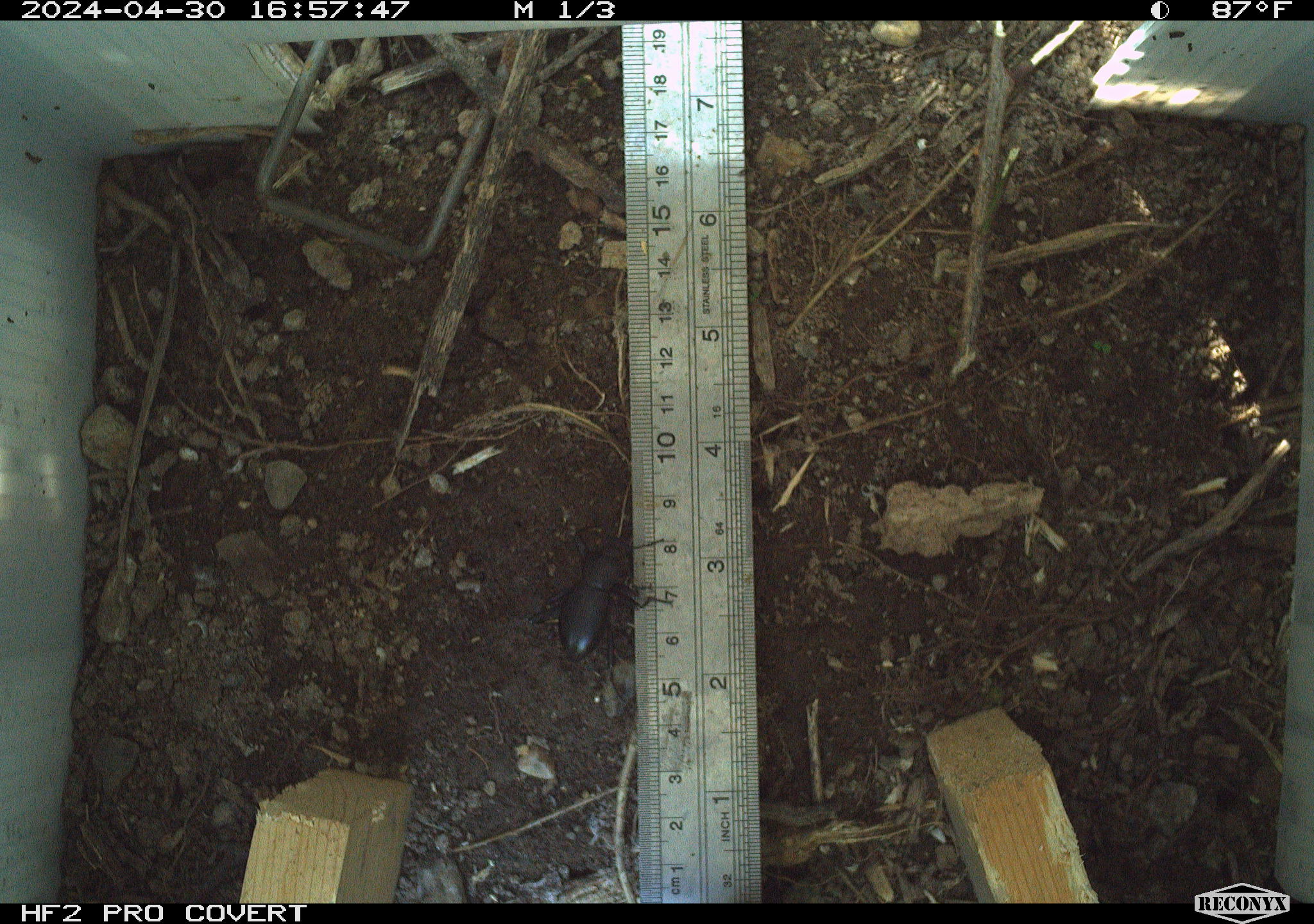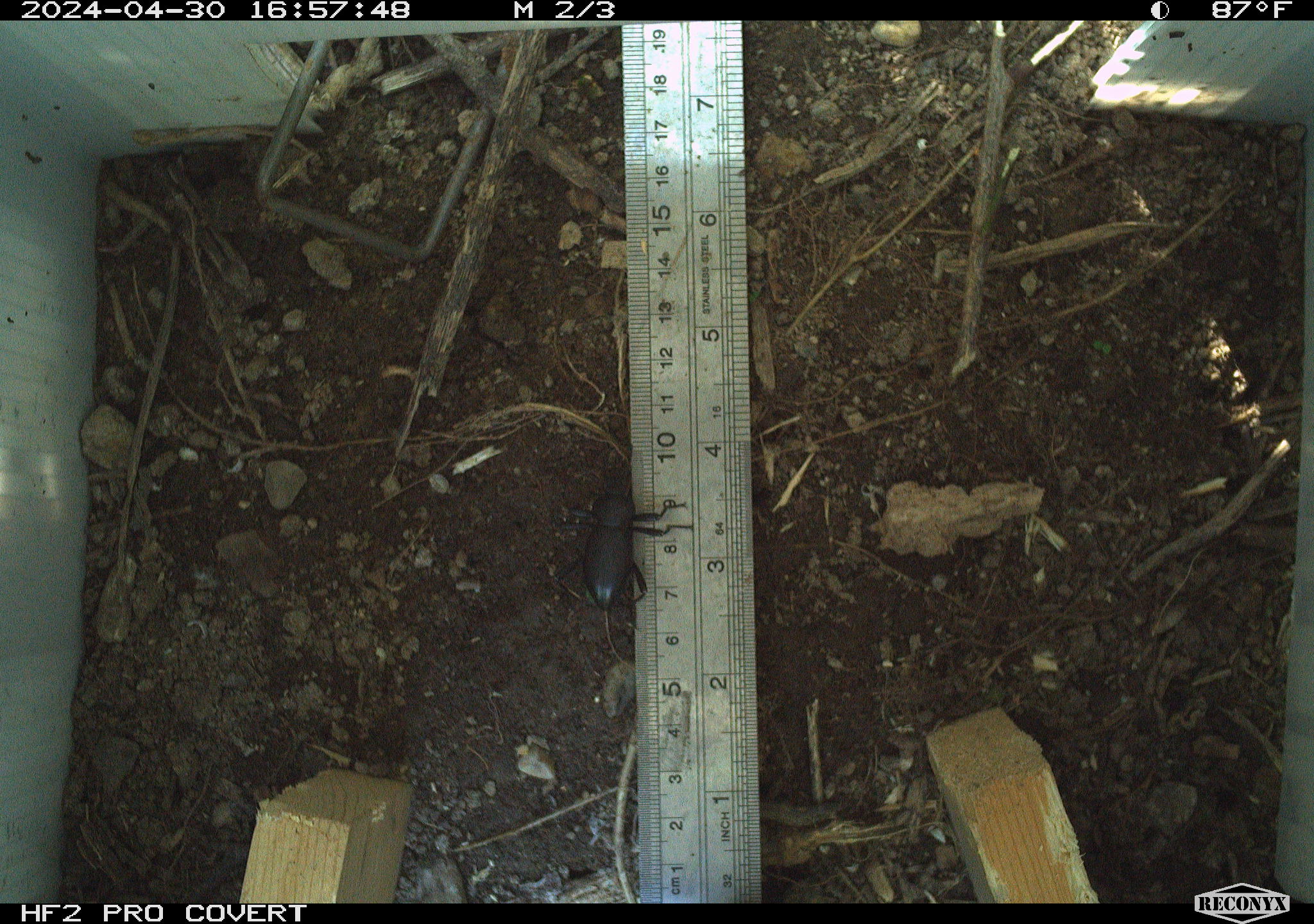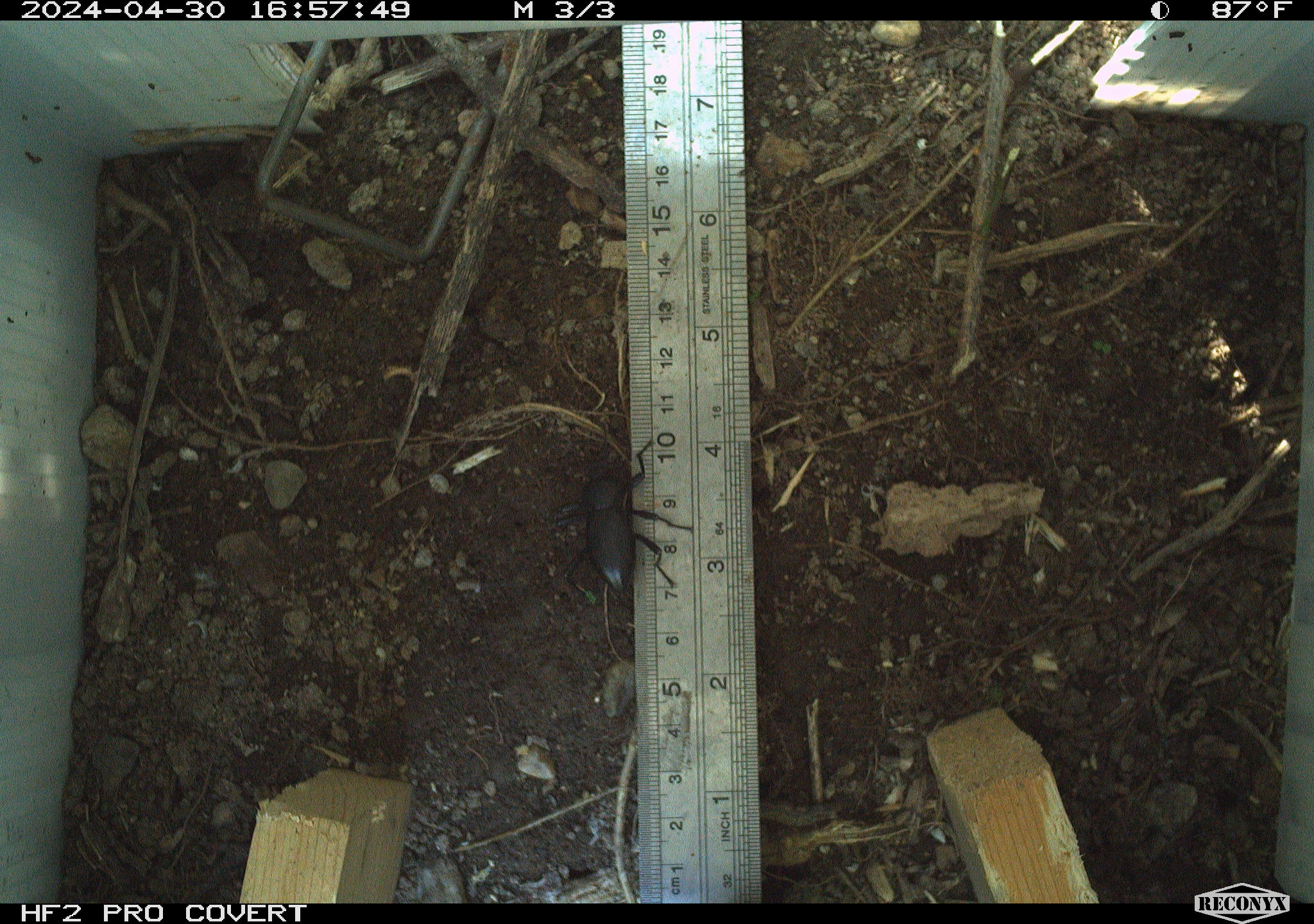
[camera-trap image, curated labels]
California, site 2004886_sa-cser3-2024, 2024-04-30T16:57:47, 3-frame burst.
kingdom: Animalia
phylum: Arthropoda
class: Insecta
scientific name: Insecta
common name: insect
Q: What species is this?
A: Insect (Insecta).